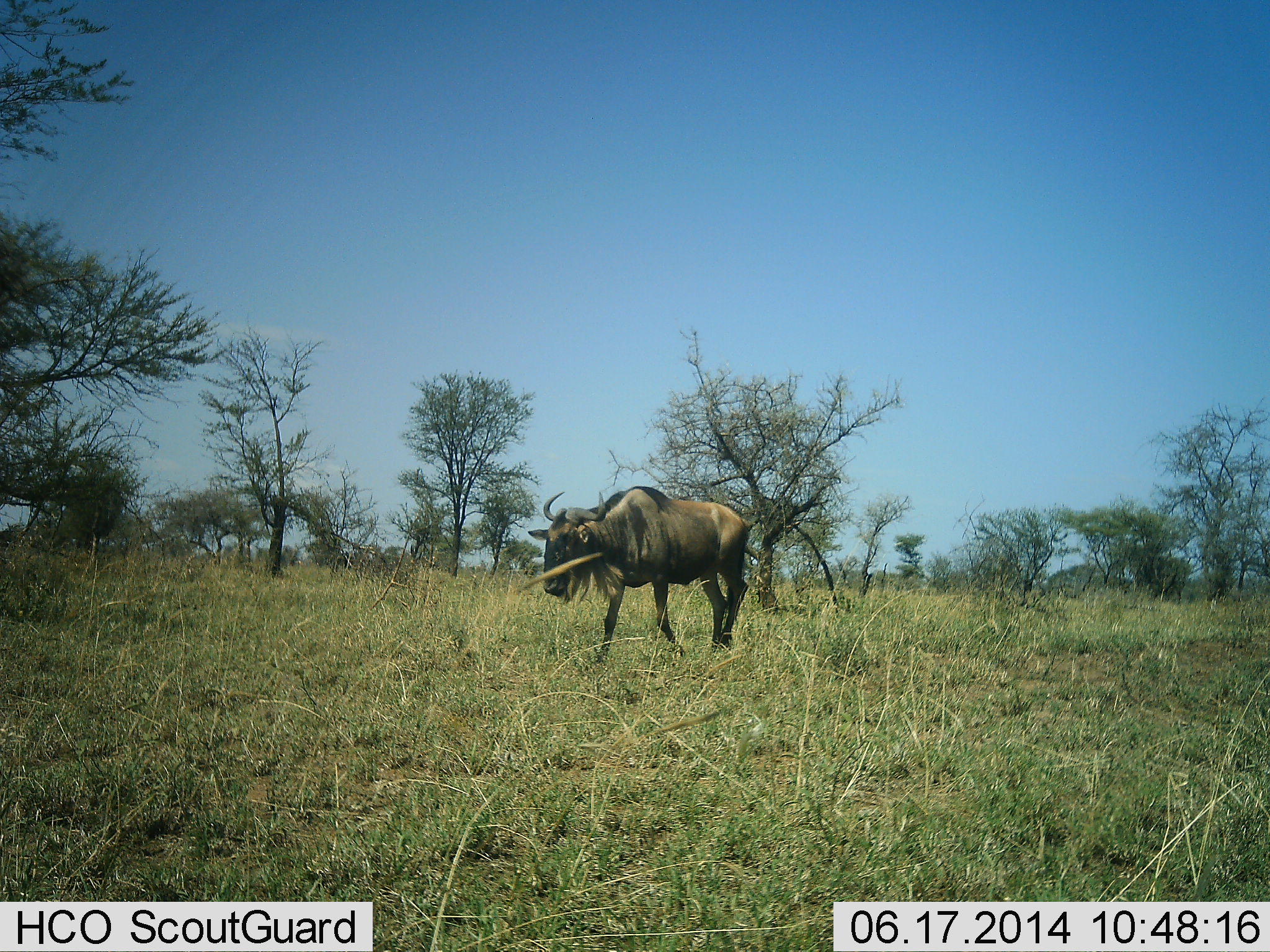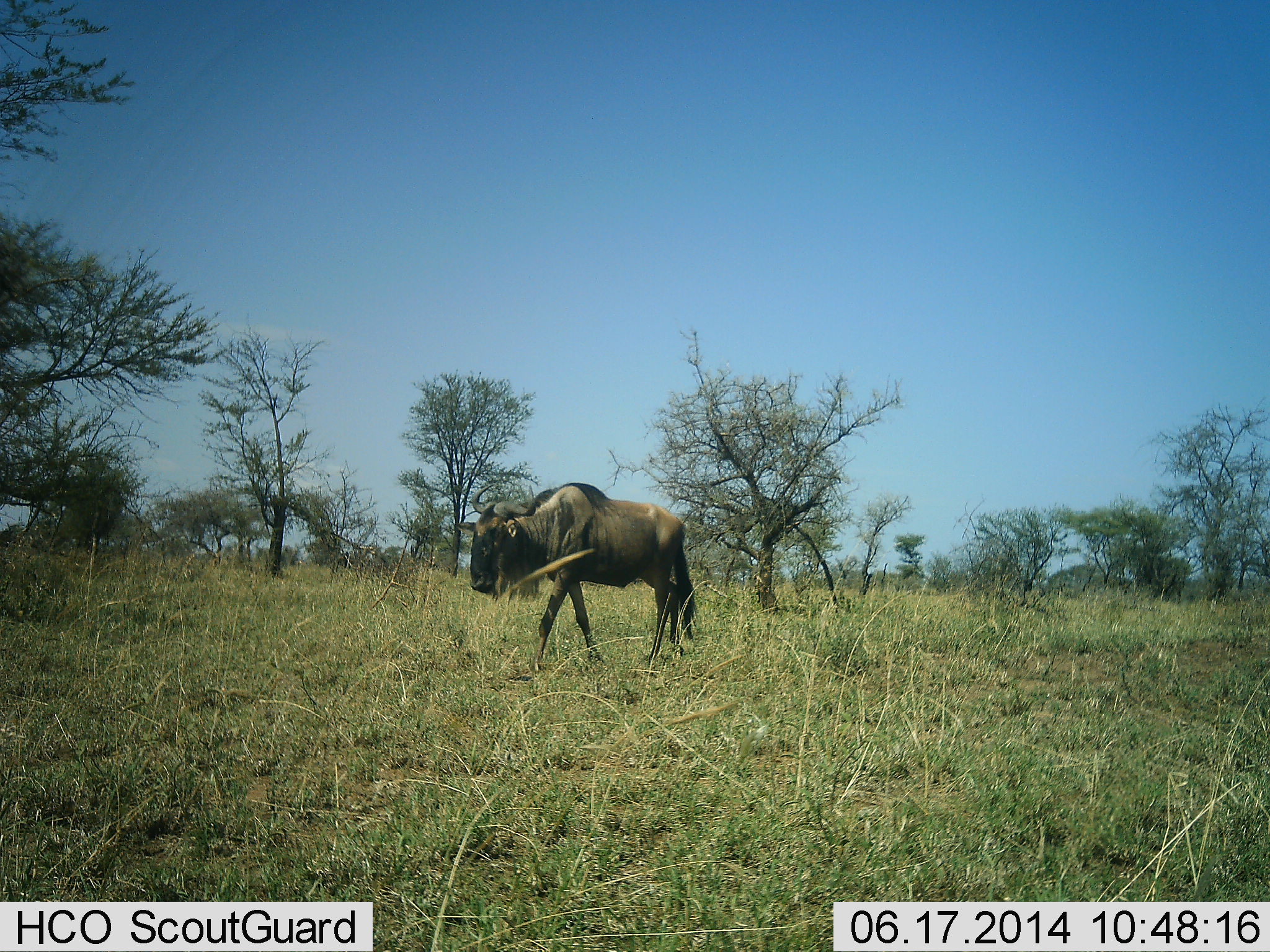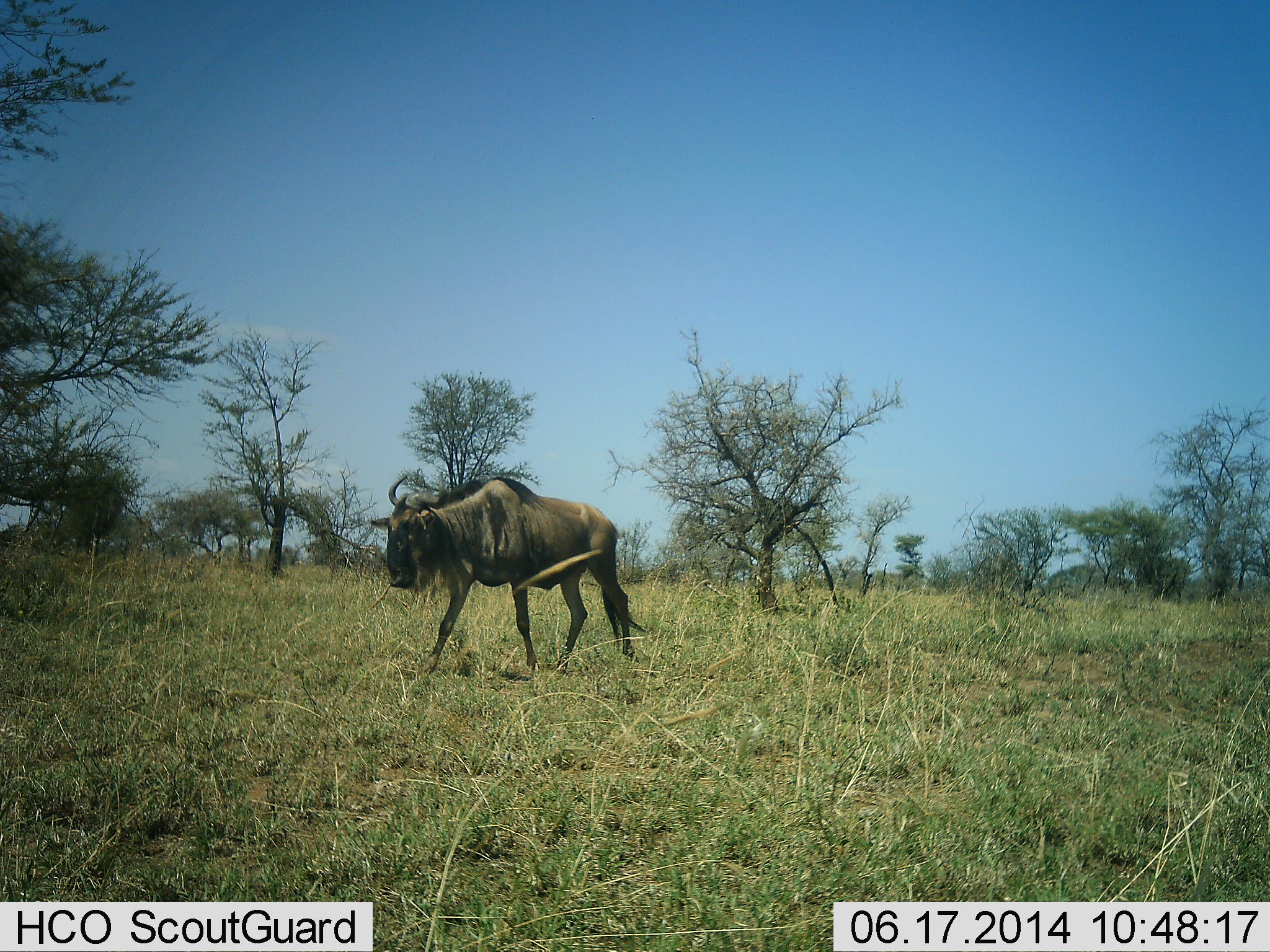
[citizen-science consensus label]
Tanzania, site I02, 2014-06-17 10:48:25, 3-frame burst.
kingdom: Animalia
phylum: Chordata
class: Mammalia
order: Artiodactyla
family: Bovidae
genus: Connochaetes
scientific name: Connochaetes taurinus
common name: blue wildebeest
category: wildebeest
Wildebeest (blue wildebeest) (Connochaetes taurinus), count 1. Behavior (volunteer vote fractions): standing 10%, resting 0%, moving 90%, interacting 0%. Young present (vote fraction): 0%. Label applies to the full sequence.